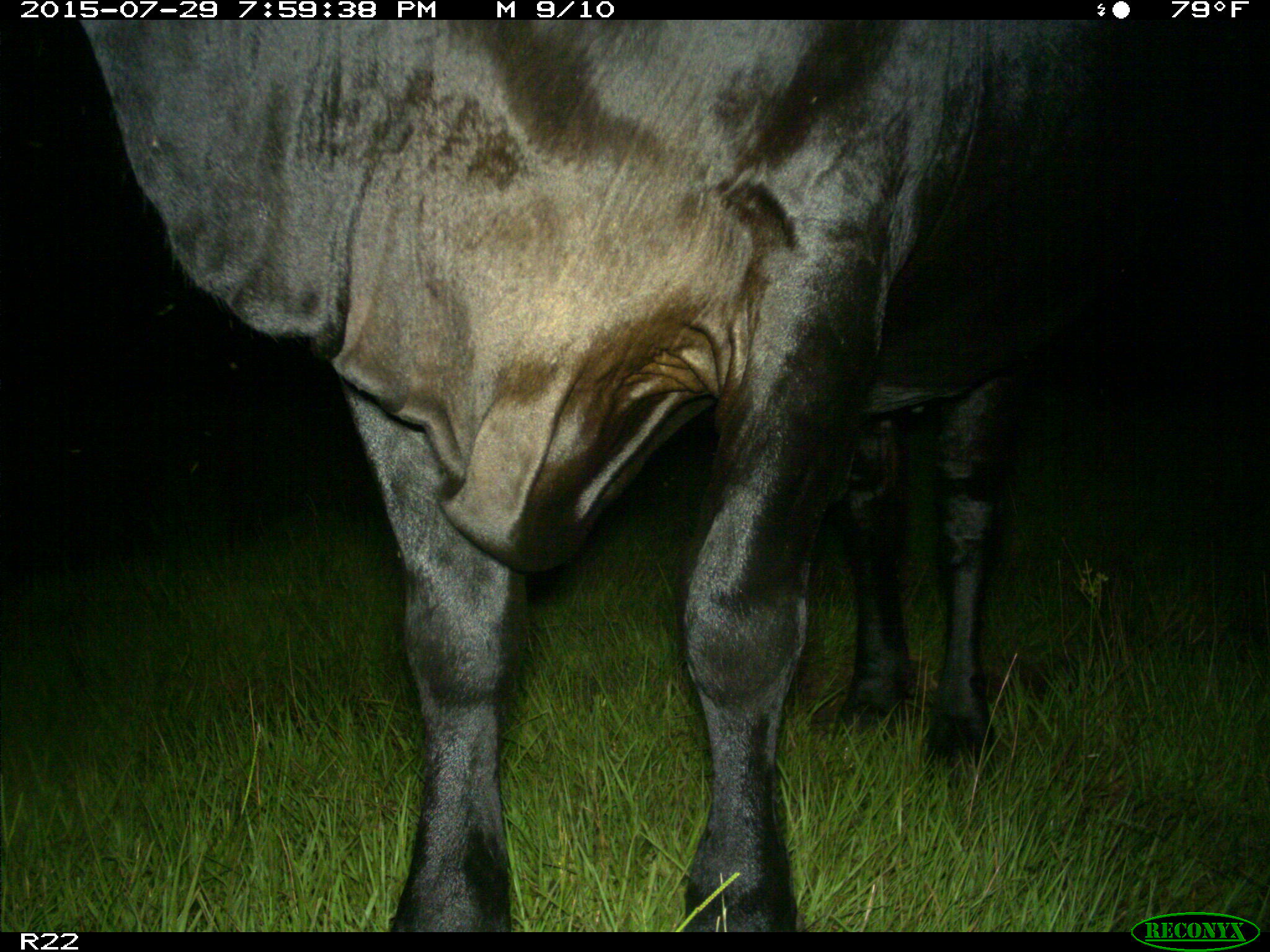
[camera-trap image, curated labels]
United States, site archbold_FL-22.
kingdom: Animalia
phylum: Chordata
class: Mammalia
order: Artiodactyla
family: Bovidae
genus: Bos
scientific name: Bos taurus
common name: domestic cow